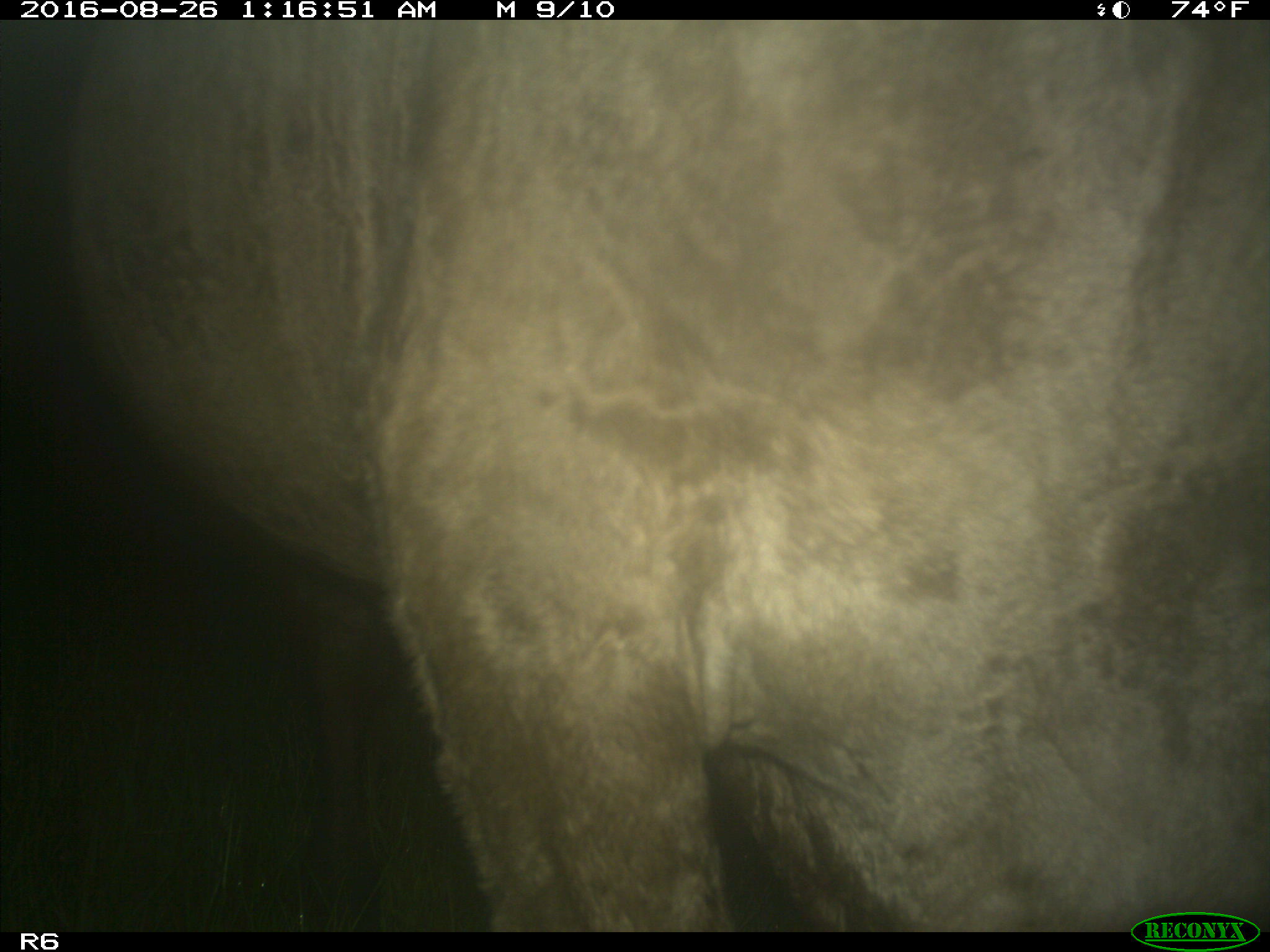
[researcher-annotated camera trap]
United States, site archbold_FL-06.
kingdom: Animalia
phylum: Chordata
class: Mammalia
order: Artiodactyla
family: Bovidae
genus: Bos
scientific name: Bos taurus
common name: domestic cow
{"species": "Bos taurus (domestic cow)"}